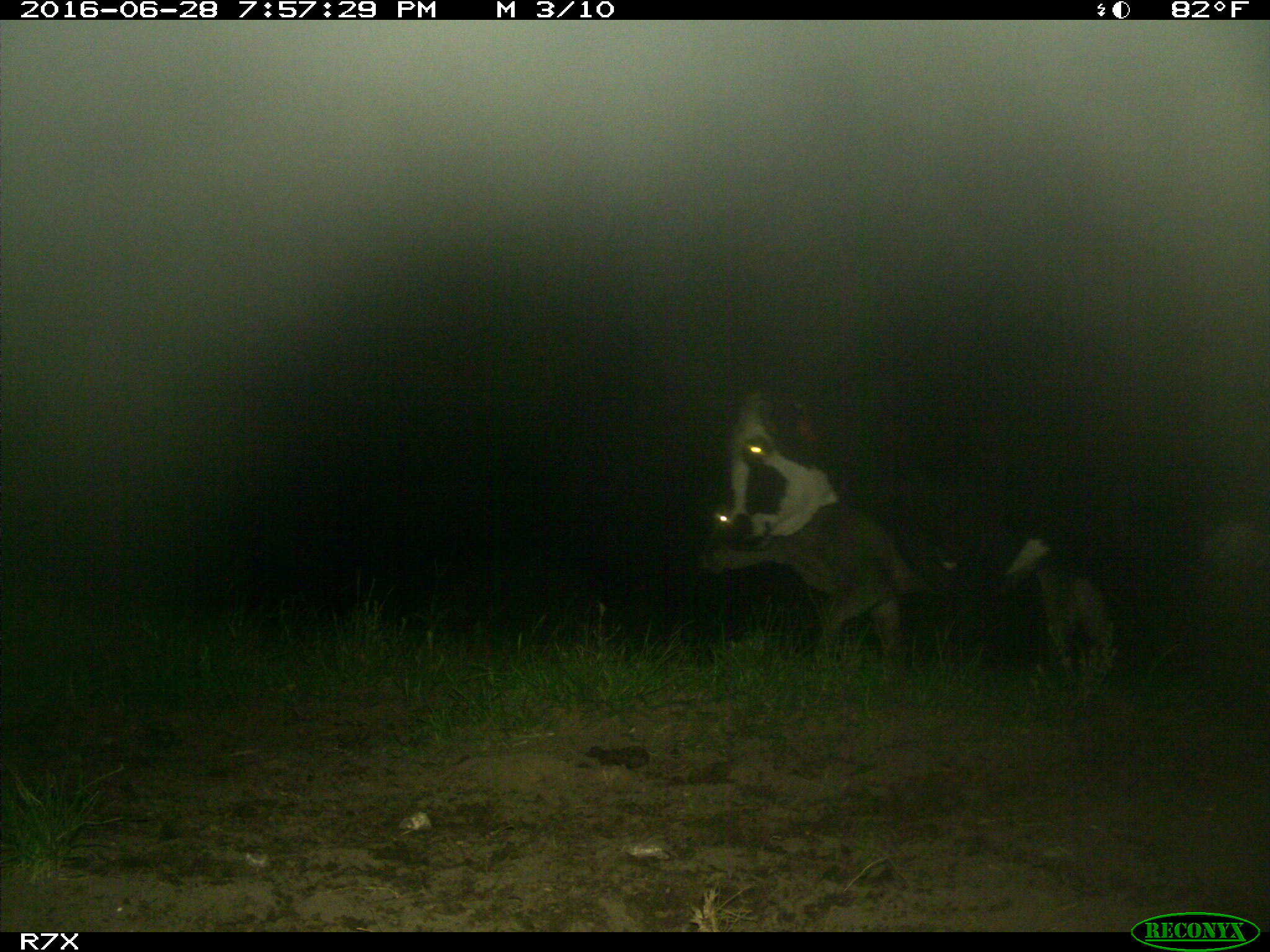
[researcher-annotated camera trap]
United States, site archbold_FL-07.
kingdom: Animalia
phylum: Chordata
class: Mammalia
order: Artiodactyla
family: Bovidae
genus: Bos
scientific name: Bos taurus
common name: domestic cow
Bos taurus (domestic cow).